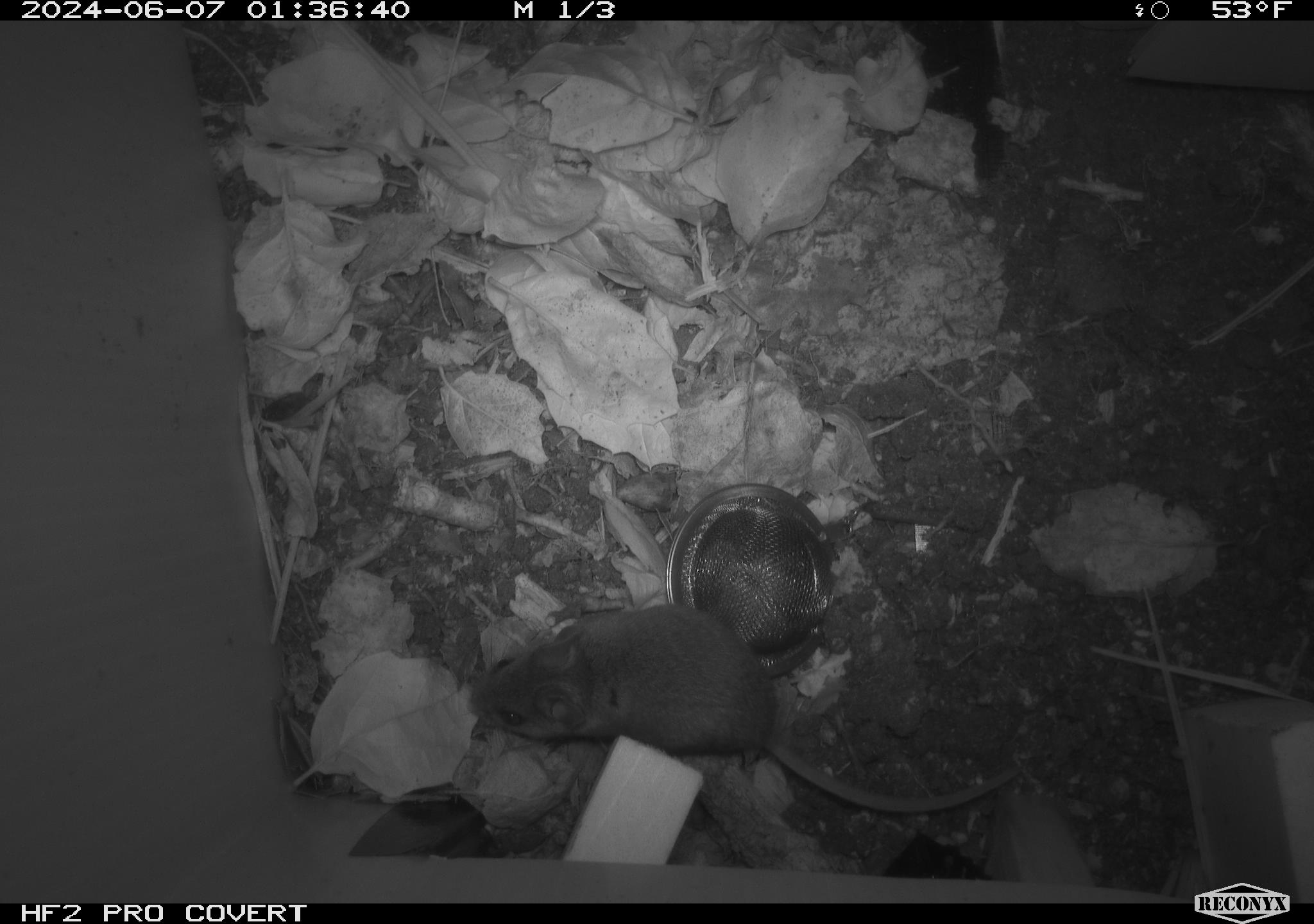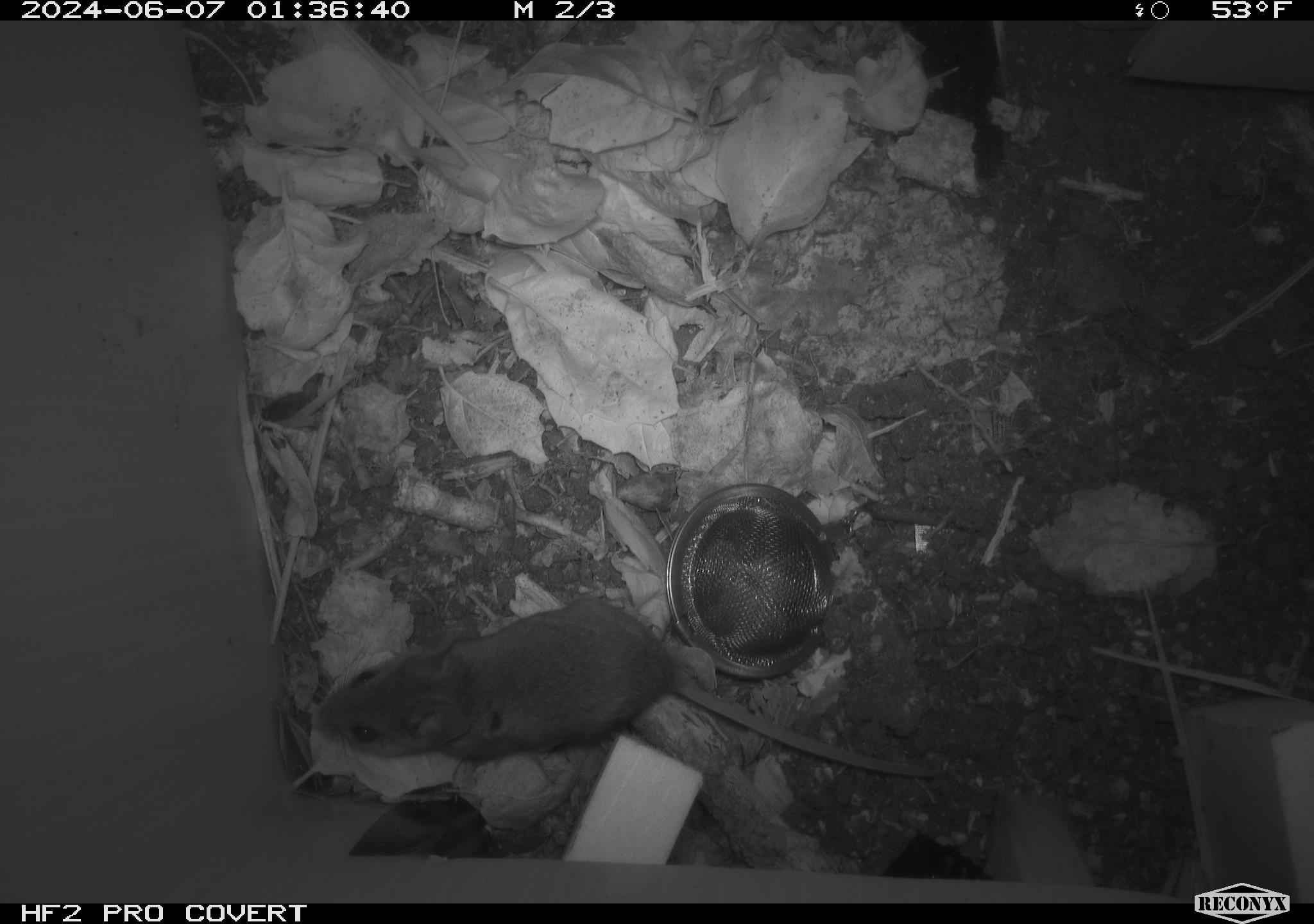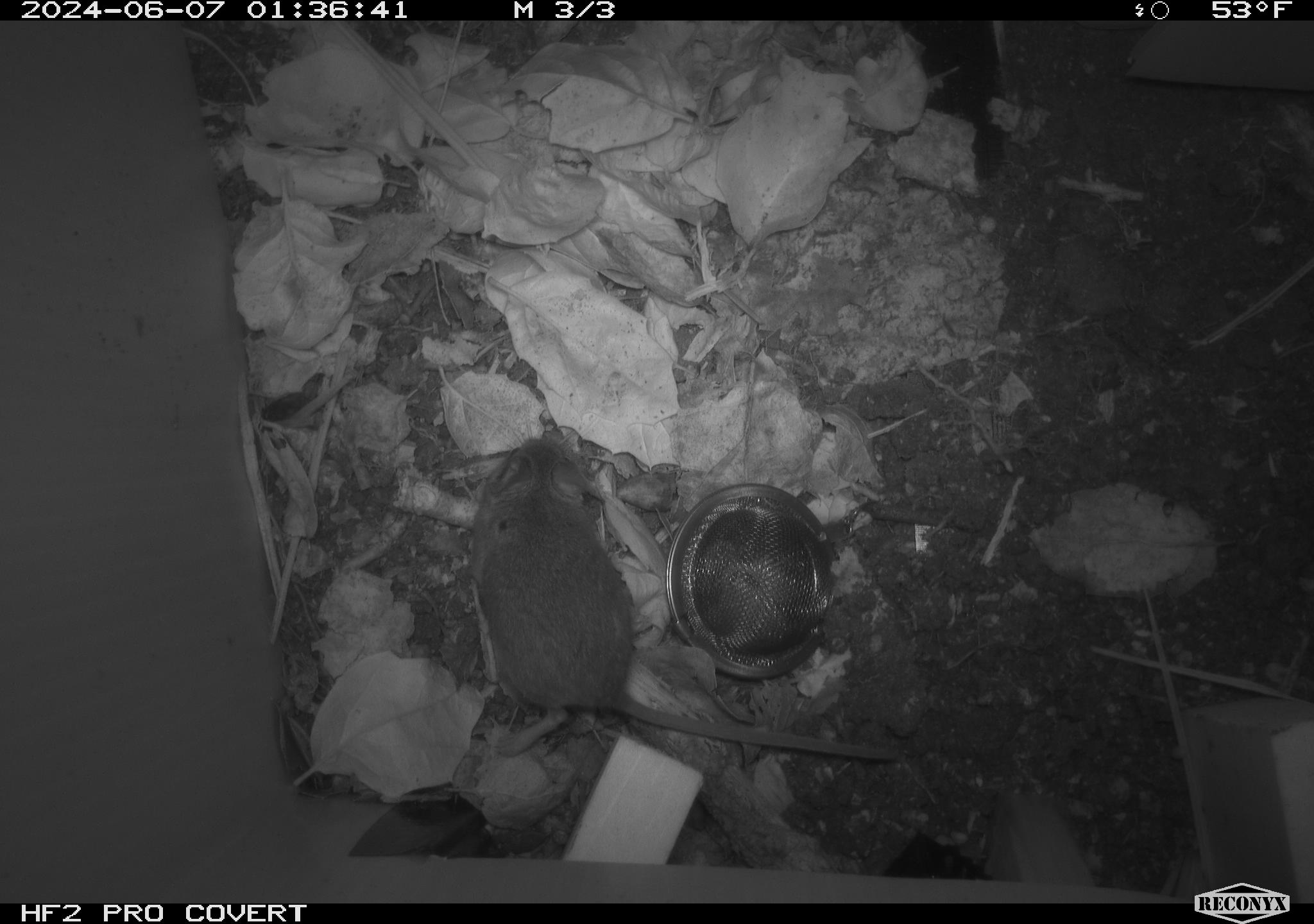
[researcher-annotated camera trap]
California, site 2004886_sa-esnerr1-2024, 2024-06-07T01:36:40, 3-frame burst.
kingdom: Animalia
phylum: Chordata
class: Mammalia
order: Rodentia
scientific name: Rodentia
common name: rodent